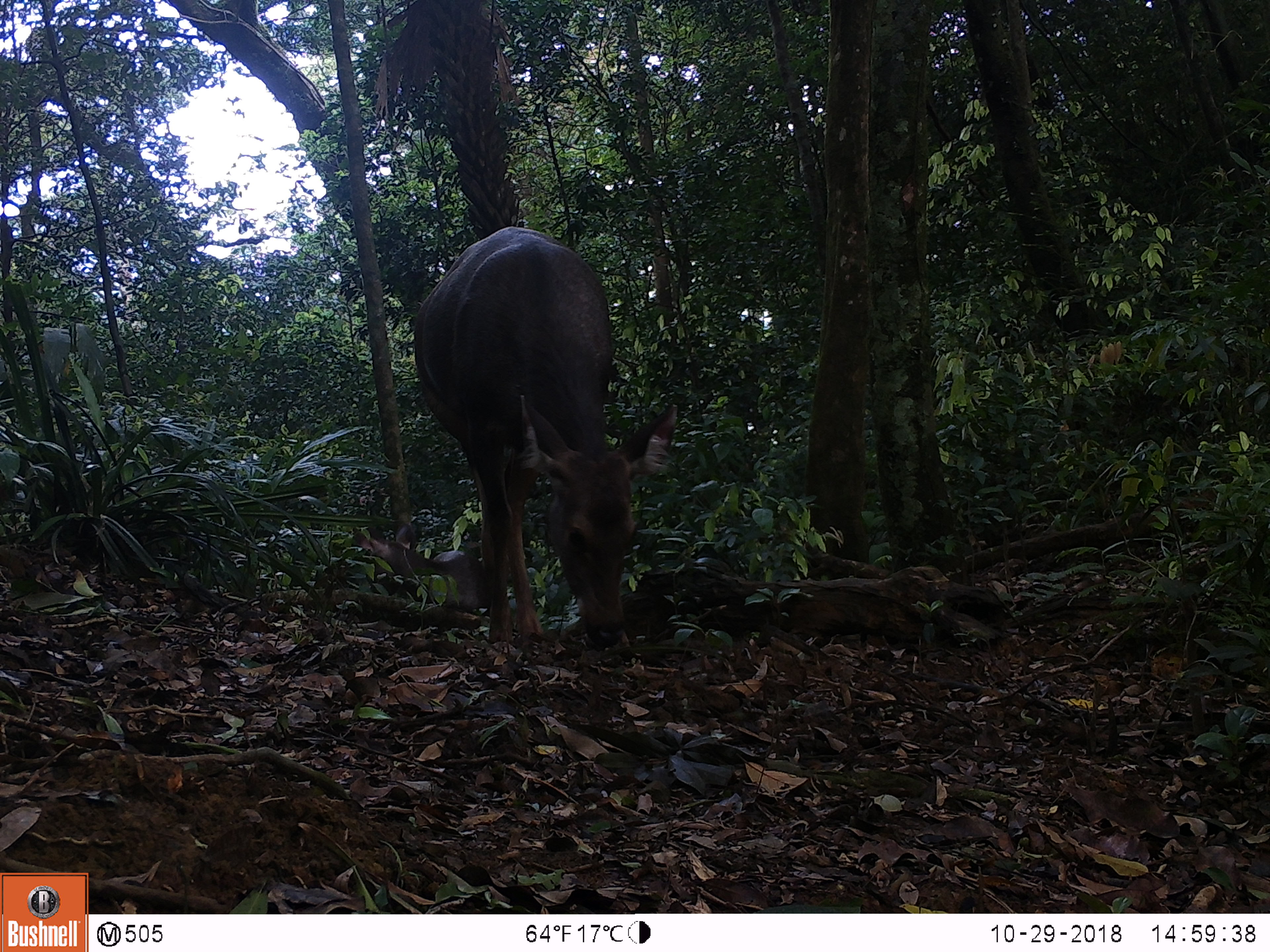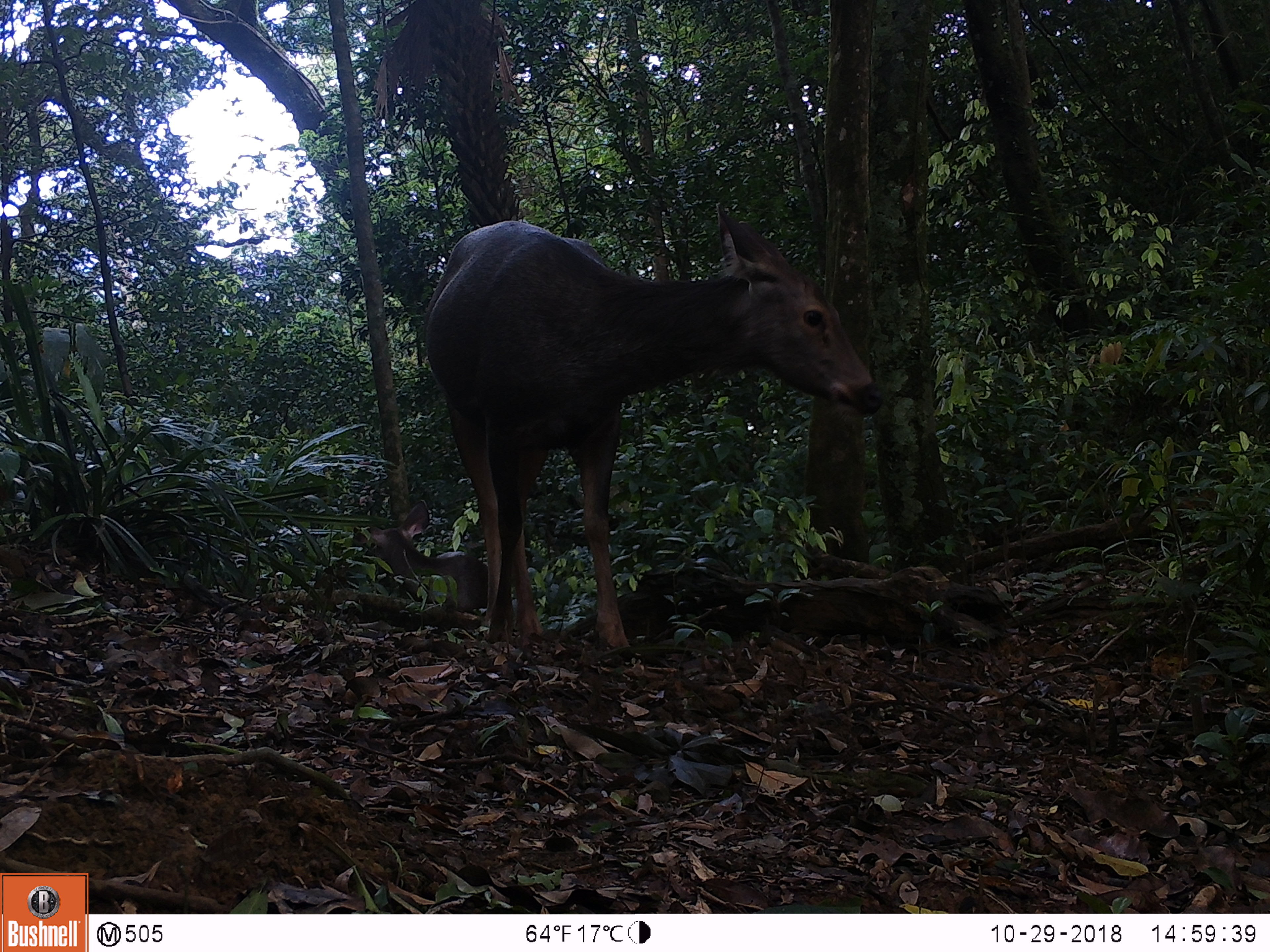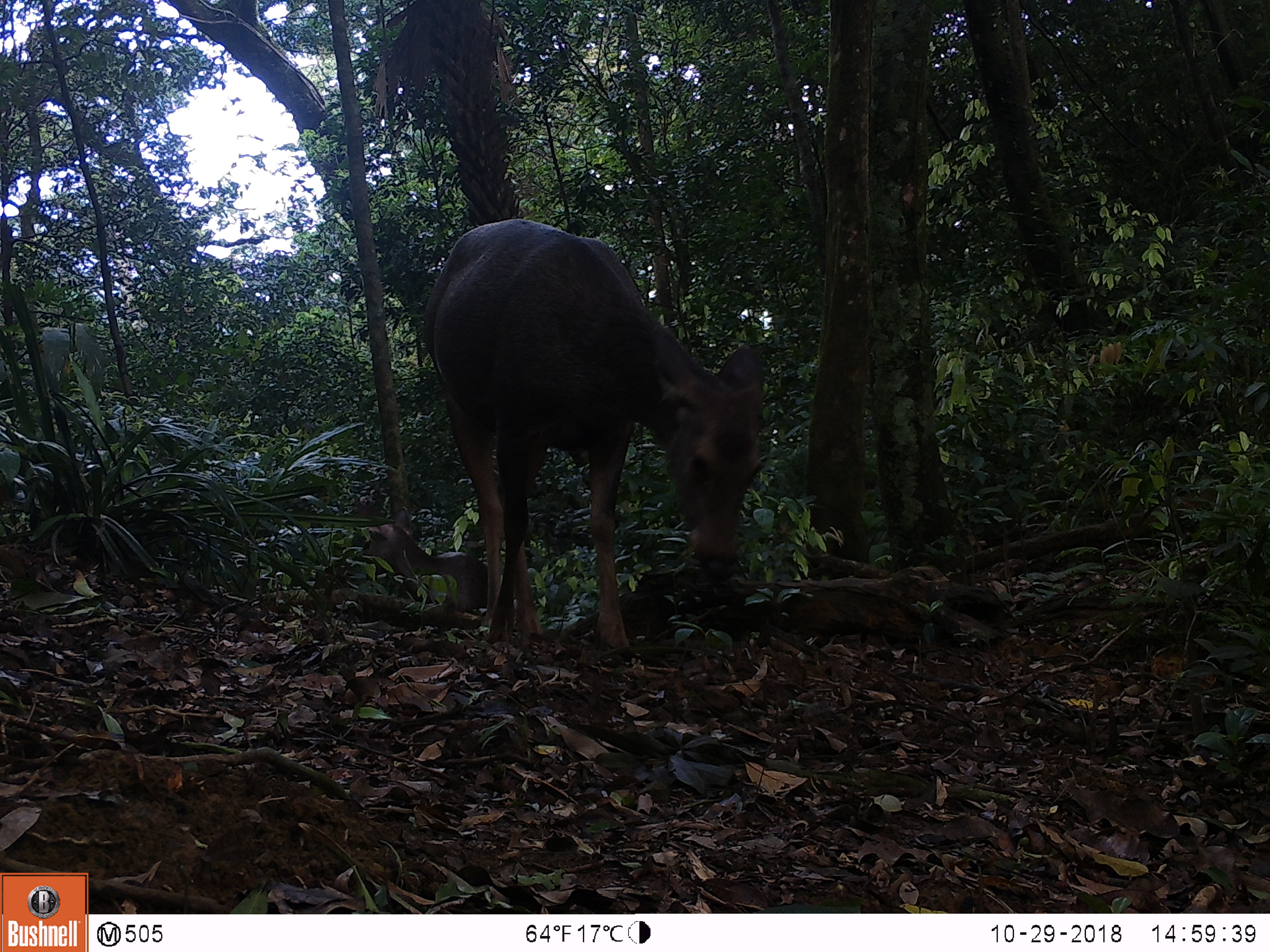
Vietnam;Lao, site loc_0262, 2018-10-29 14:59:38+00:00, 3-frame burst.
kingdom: Animalia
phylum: Chordata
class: Mammalia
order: Artiodactyla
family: Cervidae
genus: Rusa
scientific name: Rusa unicolor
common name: sambar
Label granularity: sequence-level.